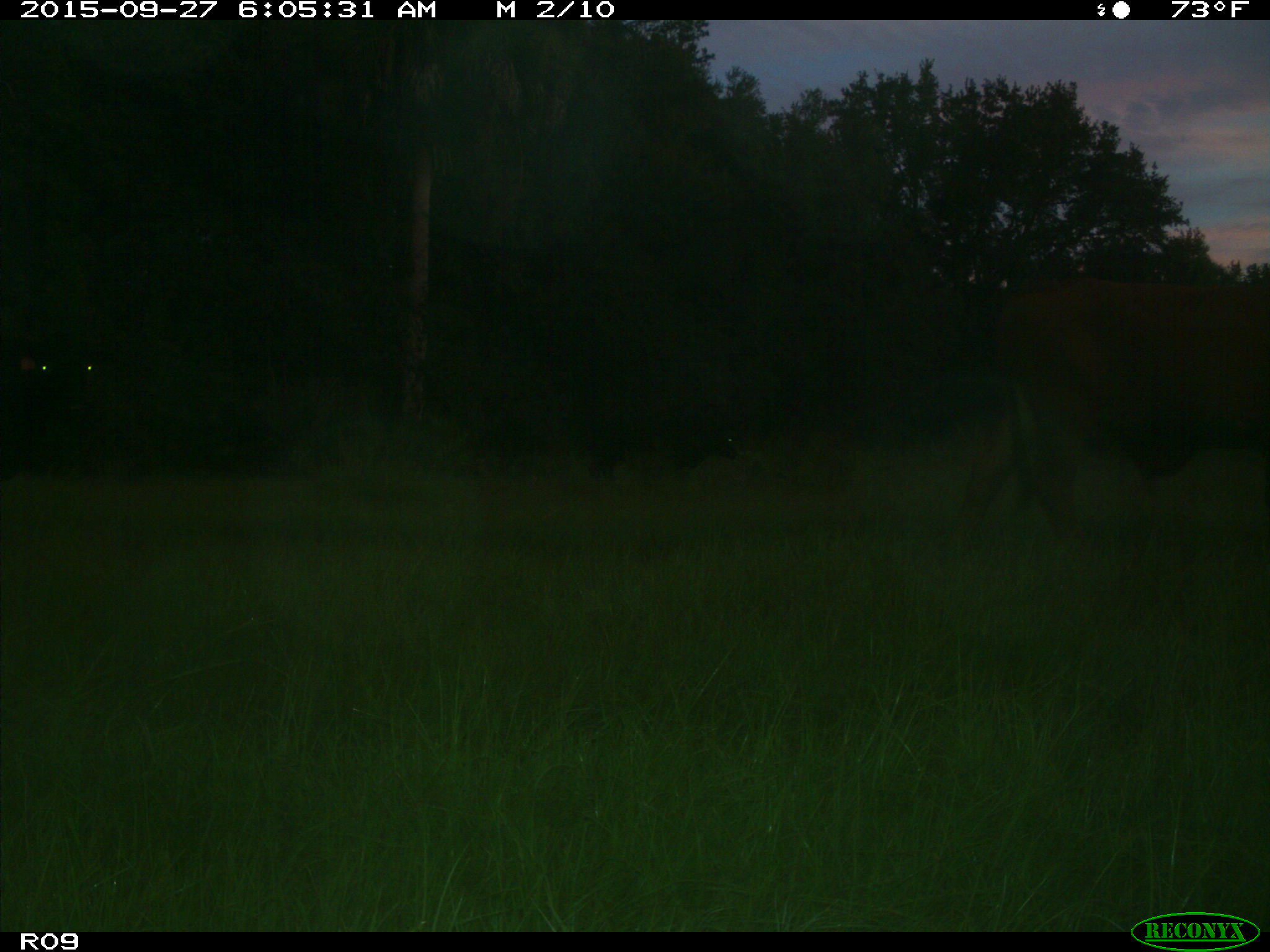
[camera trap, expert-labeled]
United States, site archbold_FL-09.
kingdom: Animalia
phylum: Chordata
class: Mammalia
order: Artiodactyla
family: Bovidae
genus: Bos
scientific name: Bos taurus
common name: domestic cow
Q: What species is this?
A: Bos taurus (domestic cow).